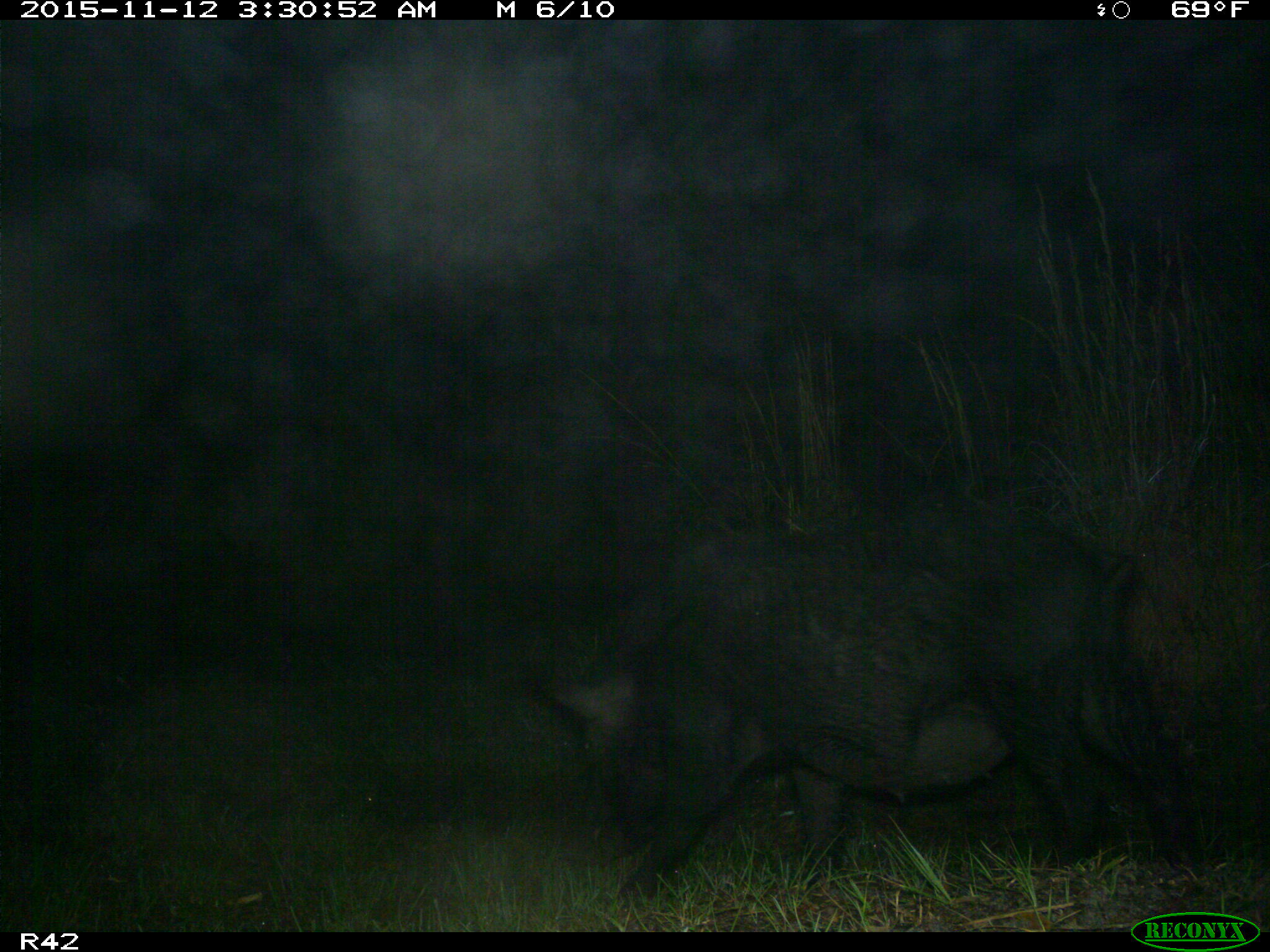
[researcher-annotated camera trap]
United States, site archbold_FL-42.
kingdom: Animalia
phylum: Chordata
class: Mammalia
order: Artiodactyla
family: Suidae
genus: Sus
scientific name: Sus scrofa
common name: wild boar